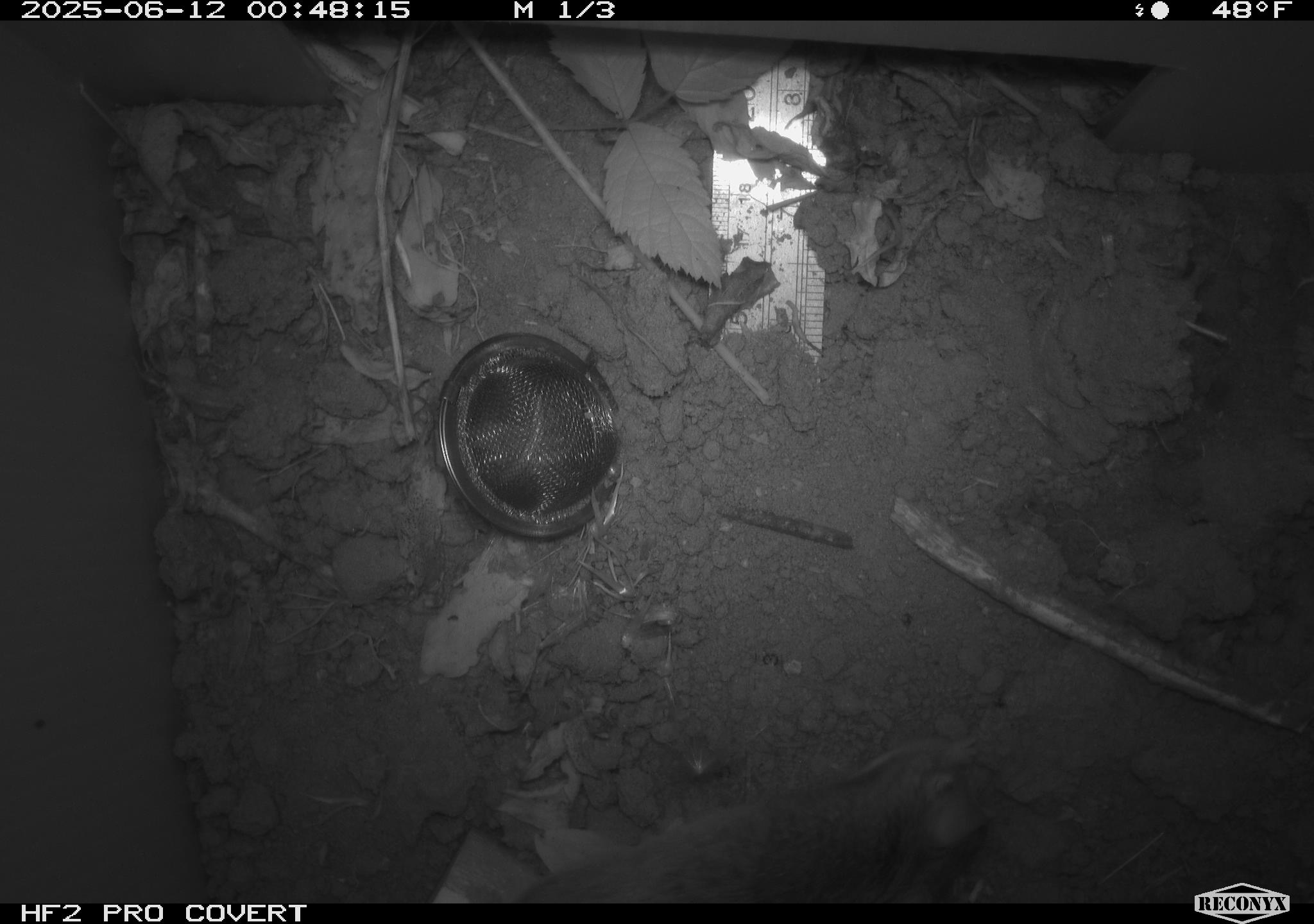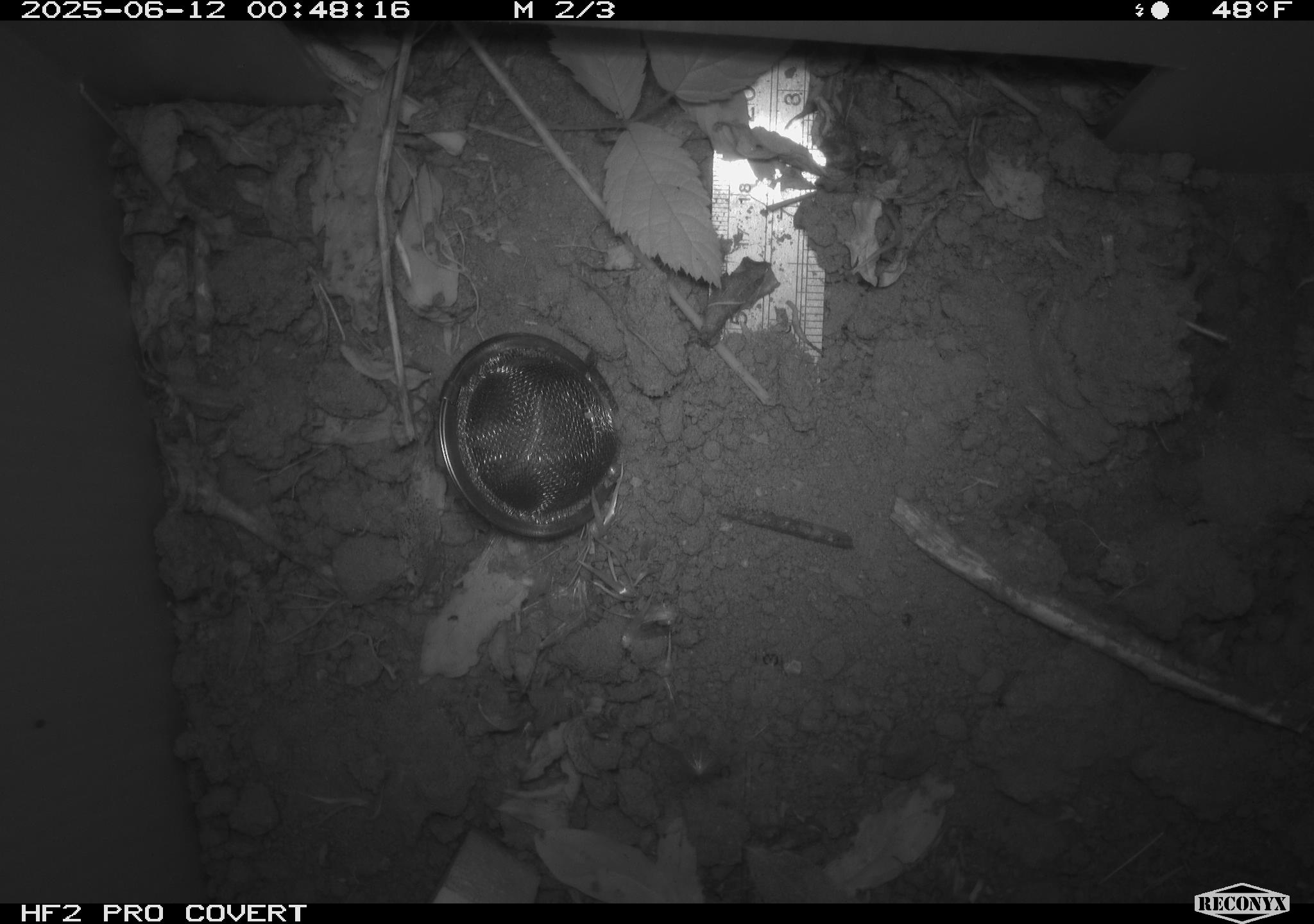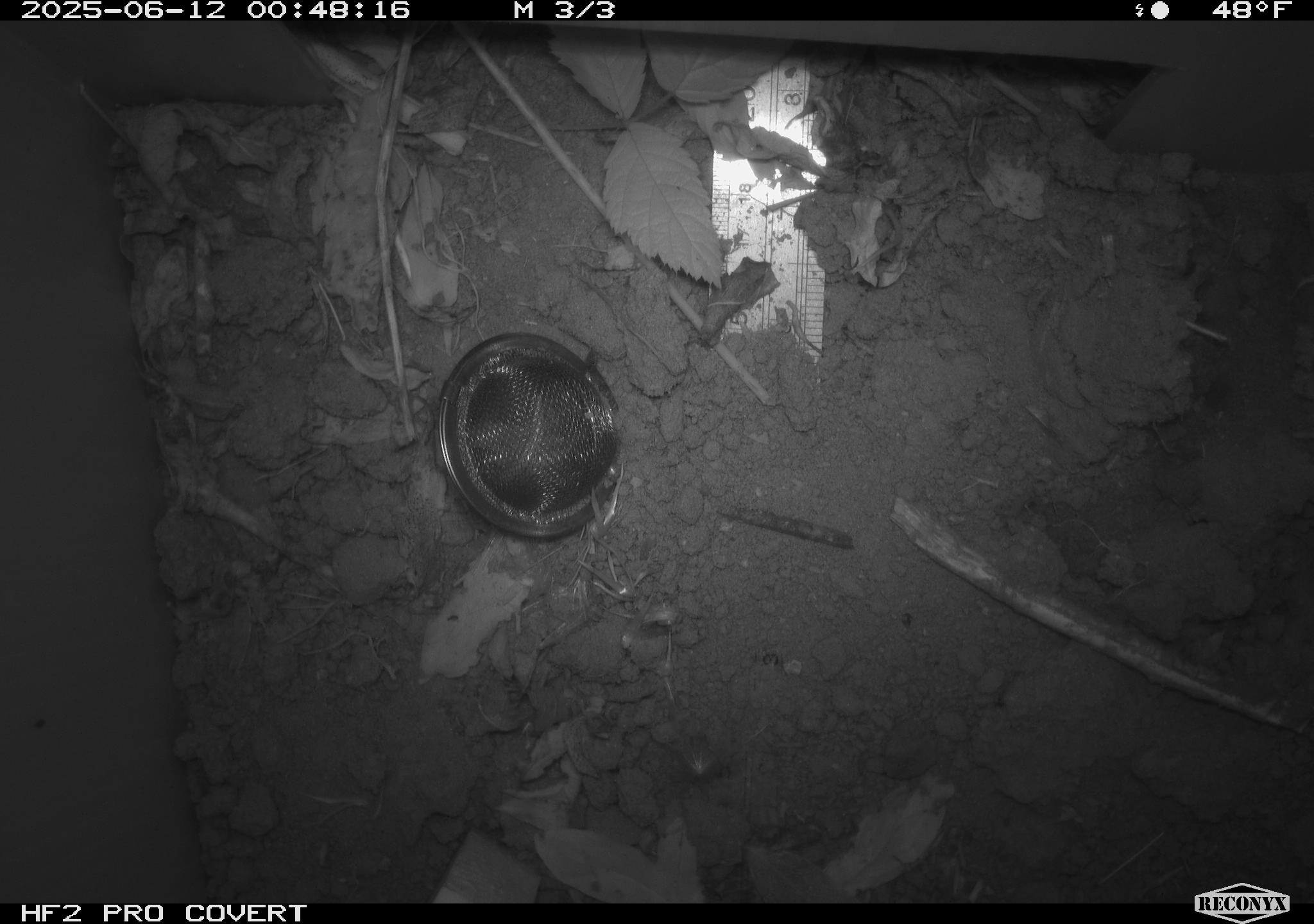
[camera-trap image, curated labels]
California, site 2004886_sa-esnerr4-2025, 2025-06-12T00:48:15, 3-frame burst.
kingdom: Animalia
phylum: Chordata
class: Mammalia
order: Rodentia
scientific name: Rodentia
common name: rodent